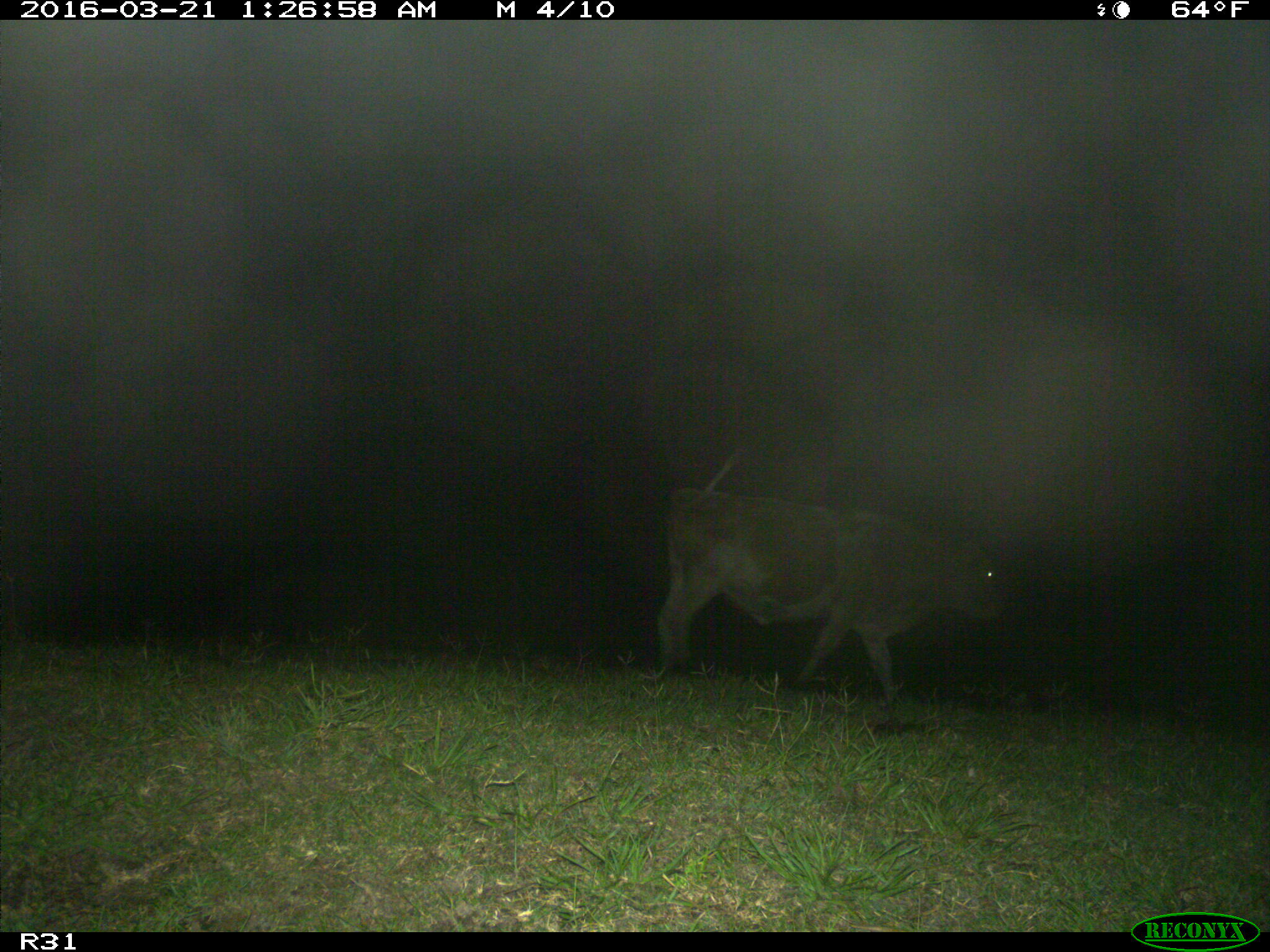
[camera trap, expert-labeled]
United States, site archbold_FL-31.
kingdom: Animalia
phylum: Chordata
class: Mammalia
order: Artiodactyla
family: Bovidae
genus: Bos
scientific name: Bos taurus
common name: domestic cow